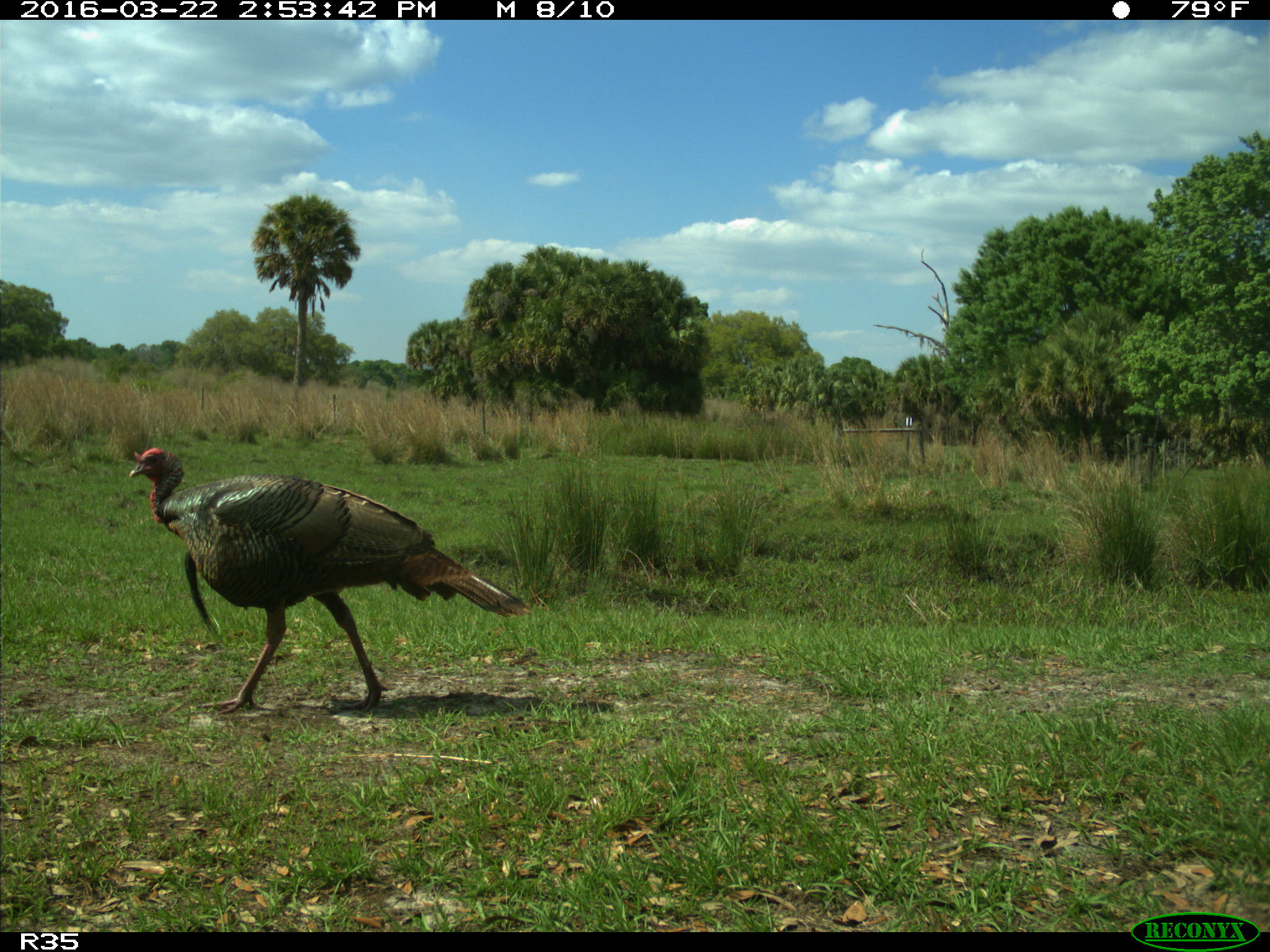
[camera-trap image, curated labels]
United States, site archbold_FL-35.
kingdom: Animalia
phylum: Chordata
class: Aves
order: Galliformes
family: Phasianidae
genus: Meleagris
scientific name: Meleagris gallopavo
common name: wild turkey